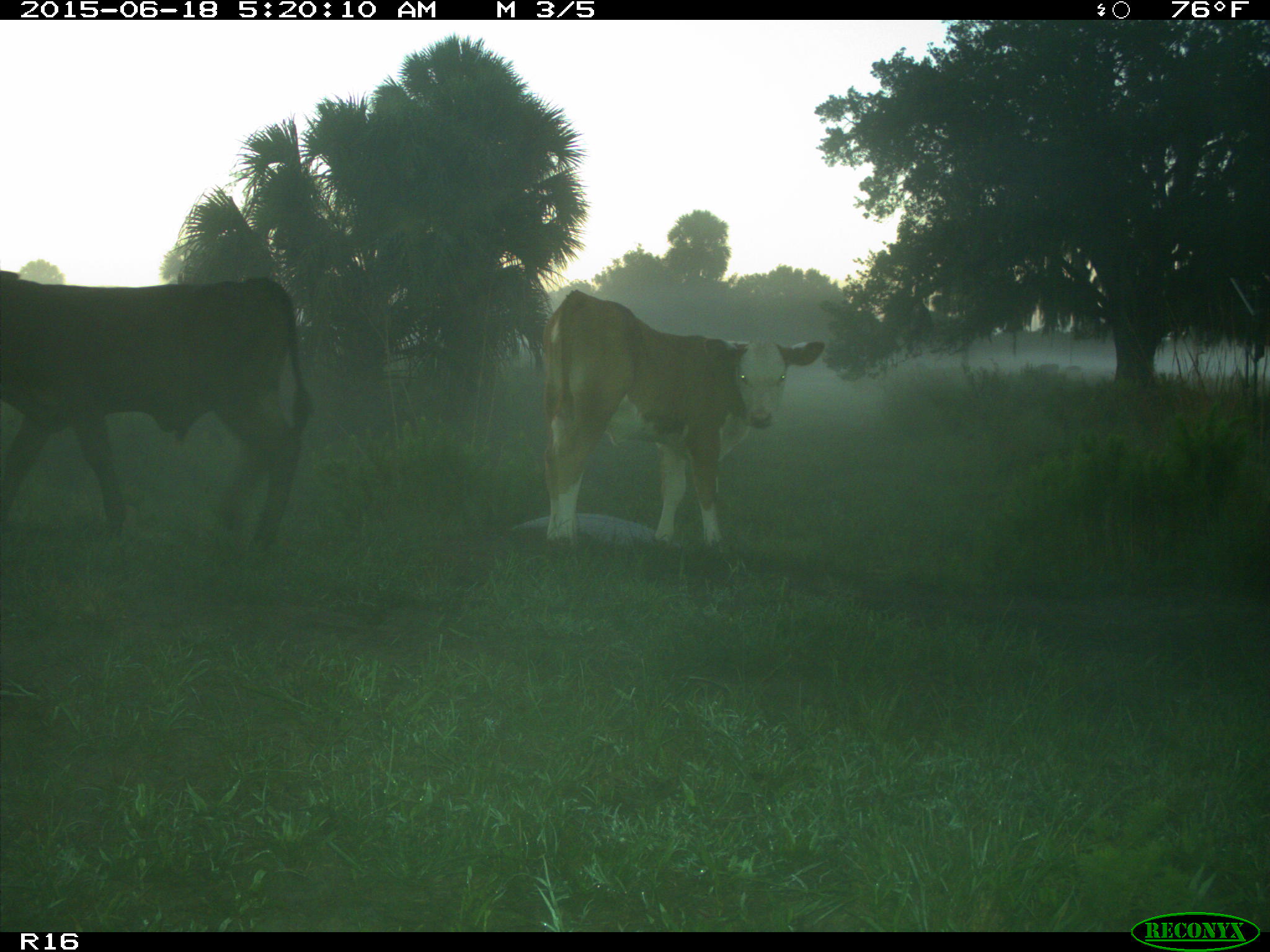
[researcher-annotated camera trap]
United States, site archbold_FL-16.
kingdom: Animalia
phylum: Chordata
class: Mammalia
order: Artiodactyla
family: Bovidae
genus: Bos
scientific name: Bos taurus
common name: domestic cow